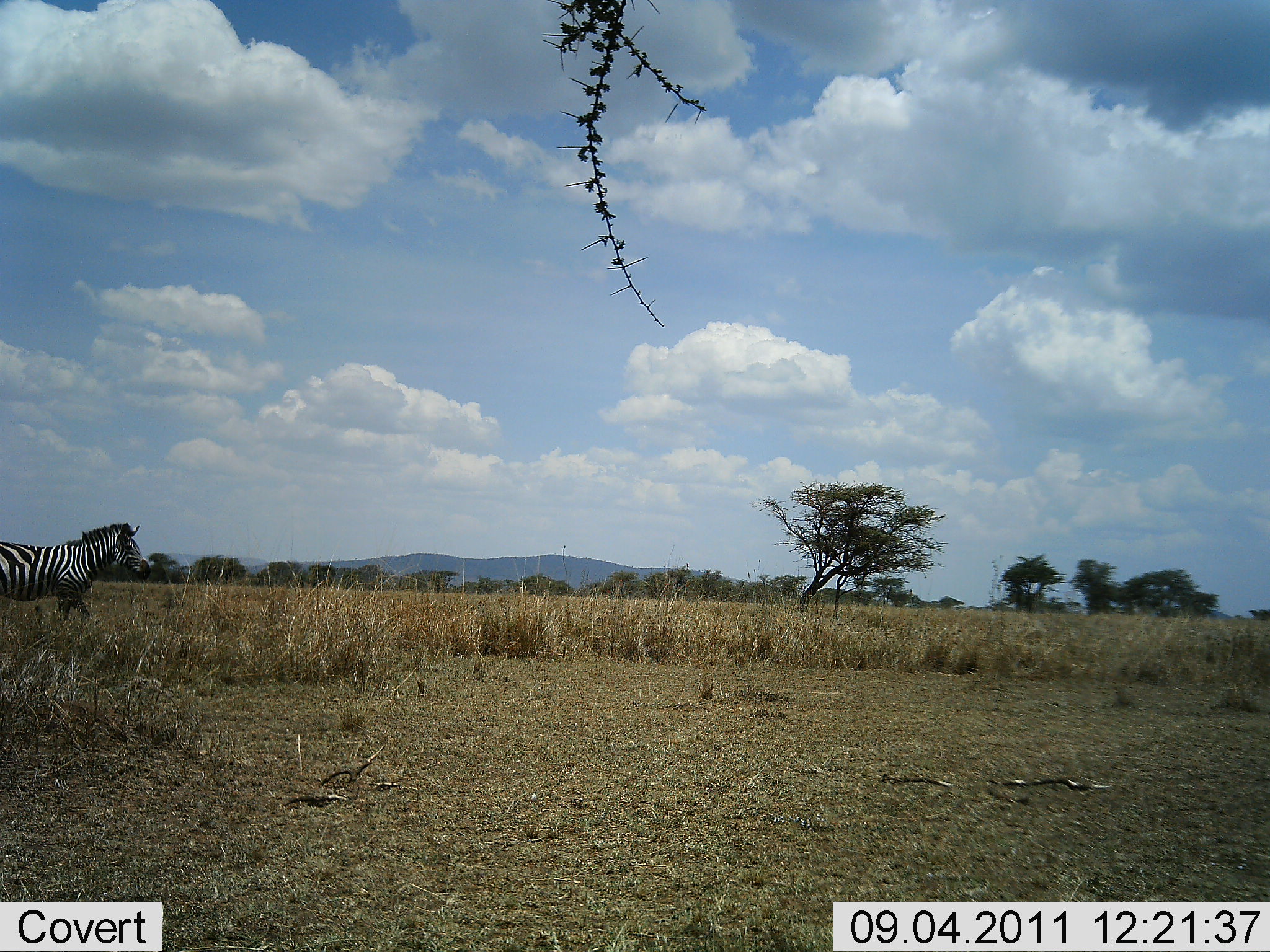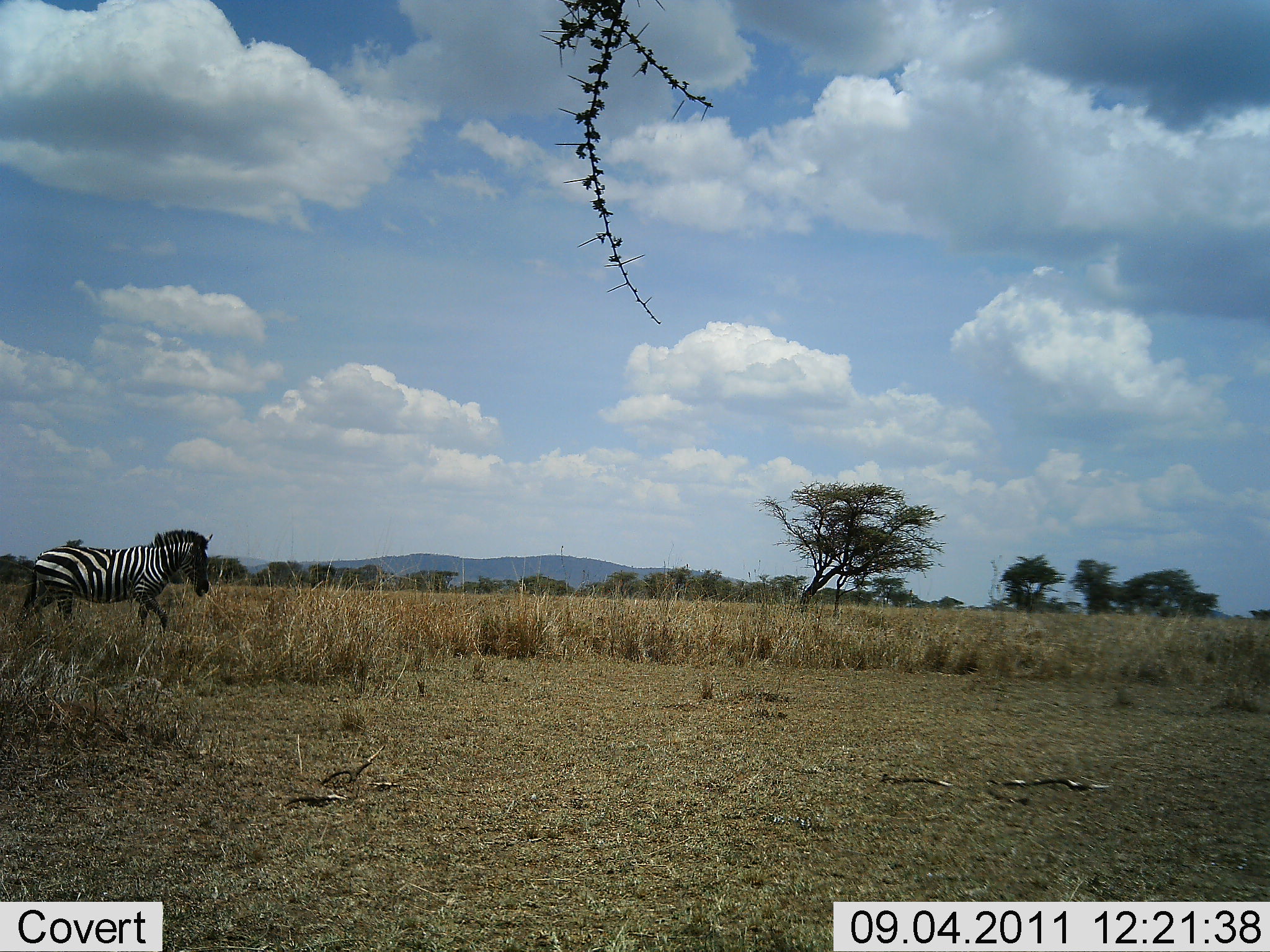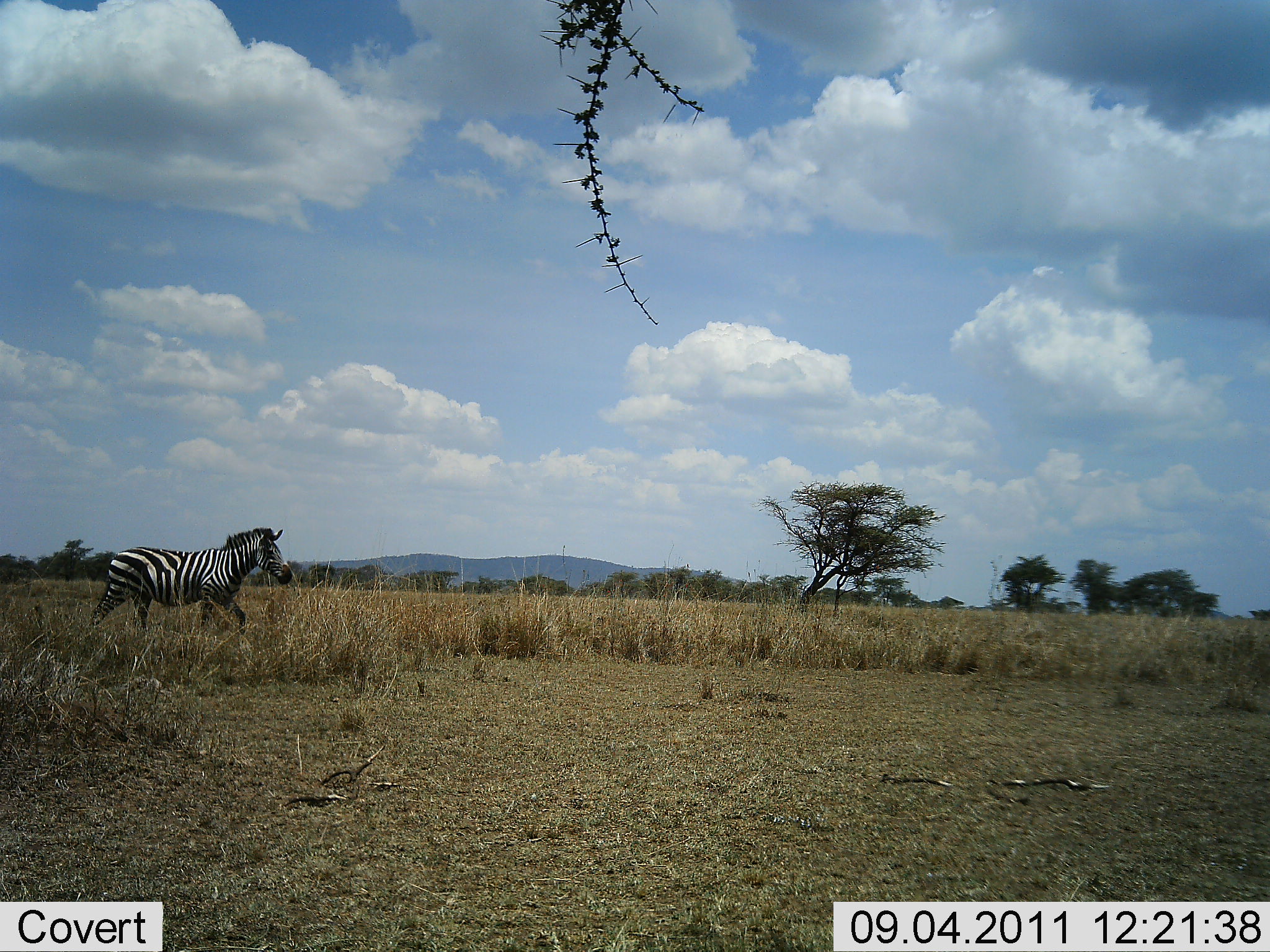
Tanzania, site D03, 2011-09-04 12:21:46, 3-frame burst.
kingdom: Animalia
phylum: Chordata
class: Mammalia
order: Perissodactyla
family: Equidae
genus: Equus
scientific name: Equus quagga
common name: plains zebra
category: zebra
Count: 1.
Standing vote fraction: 0%.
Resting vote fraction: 0%.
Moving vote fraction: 100%.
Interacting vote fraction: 0%.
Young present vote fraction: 0%.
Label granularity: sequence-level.